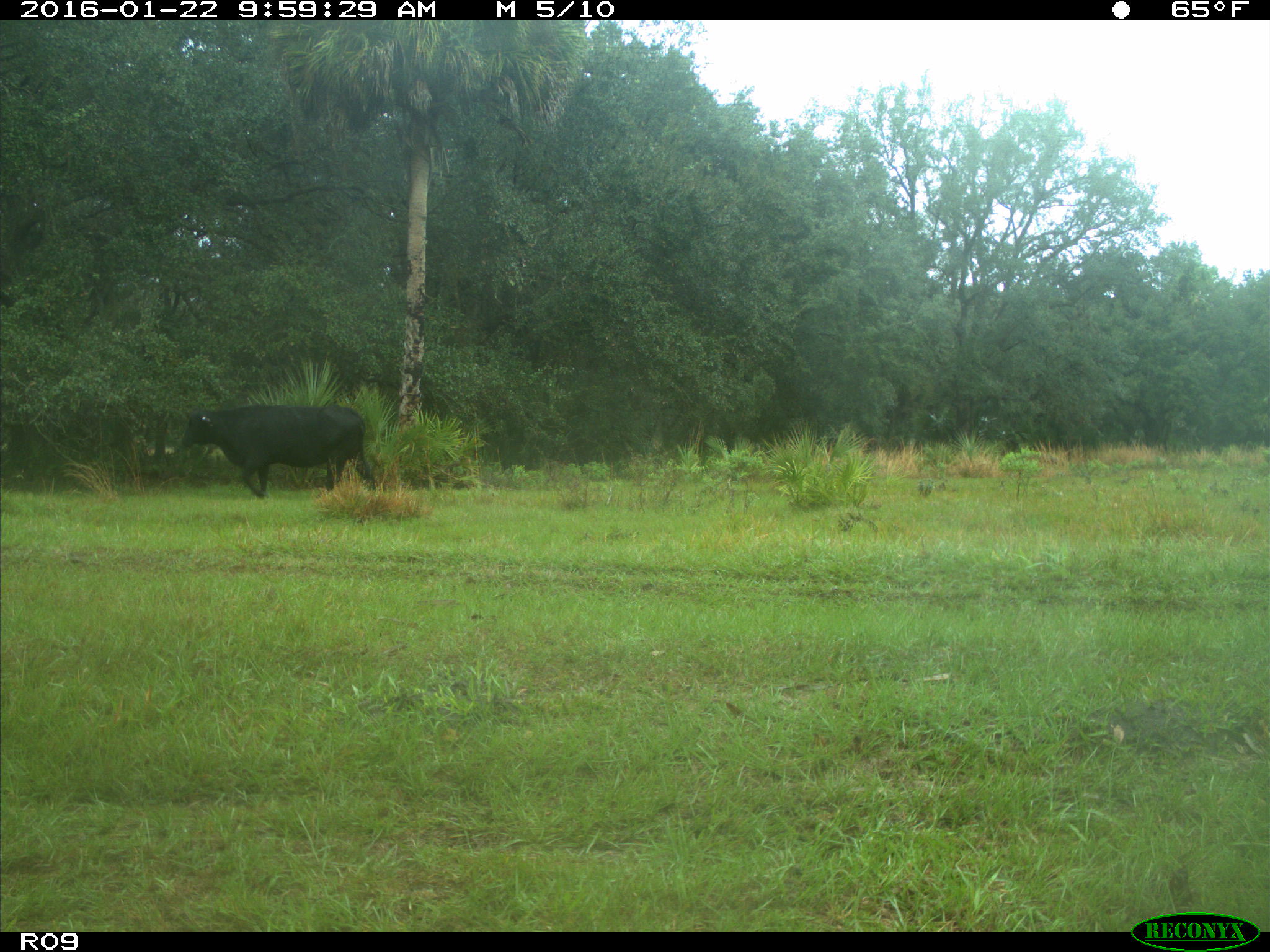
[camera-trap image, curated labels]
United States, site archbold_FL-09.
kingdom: Animalia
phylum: Chordata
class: Mammalia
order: Artiodactyla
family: Bovidae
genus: Bos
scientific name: Bos taurus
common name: domestic cow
Bos taurus (domestic cow).